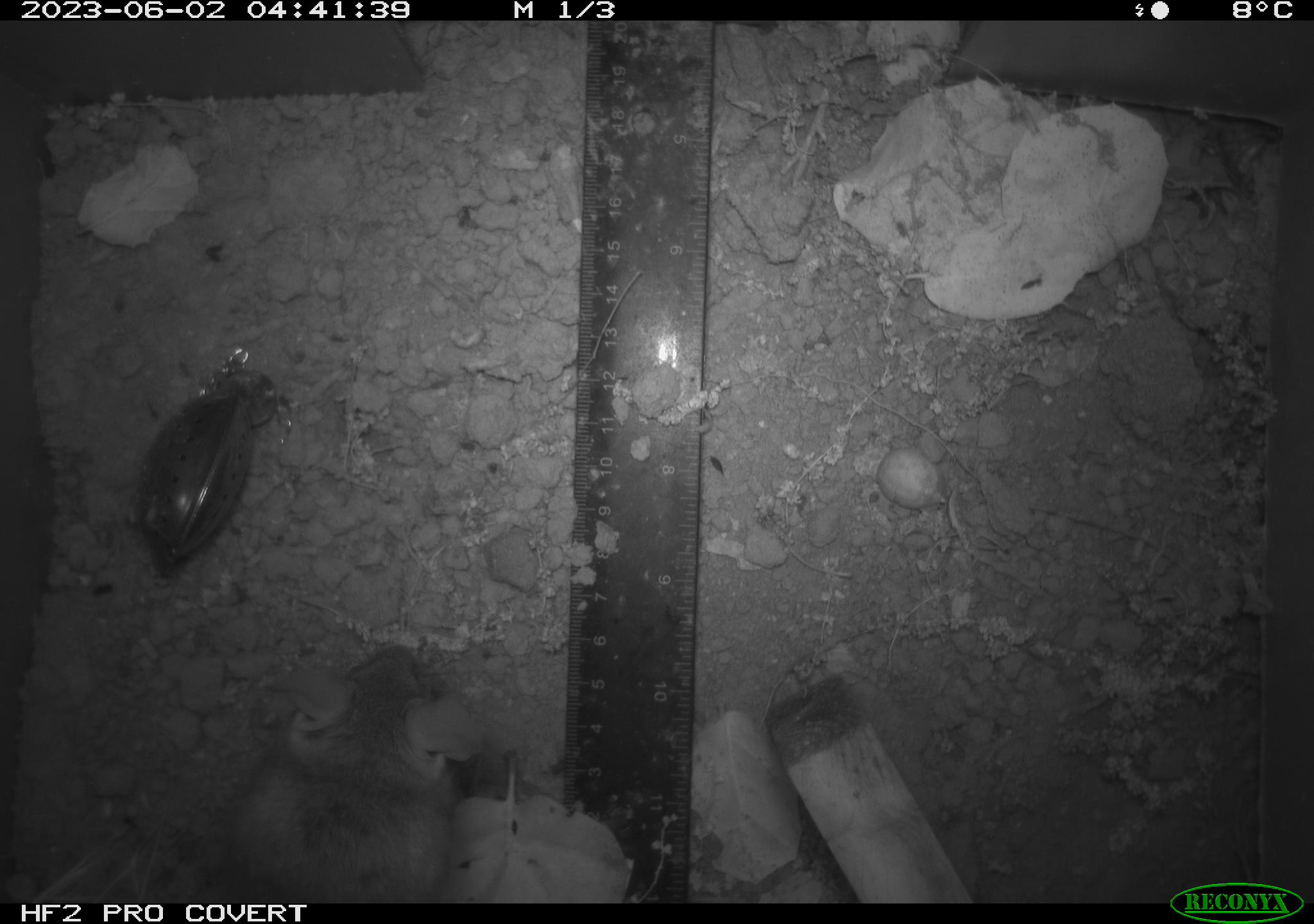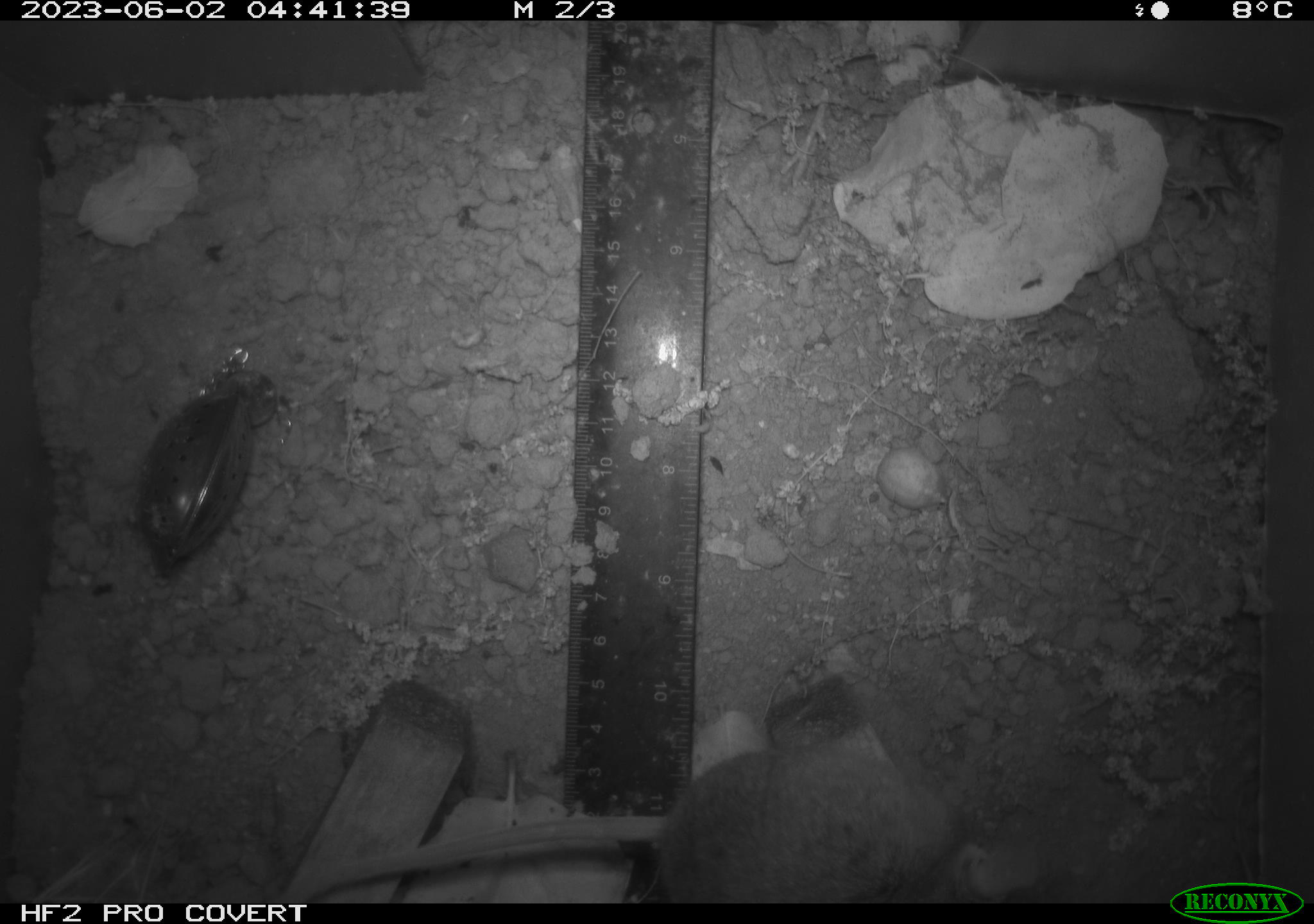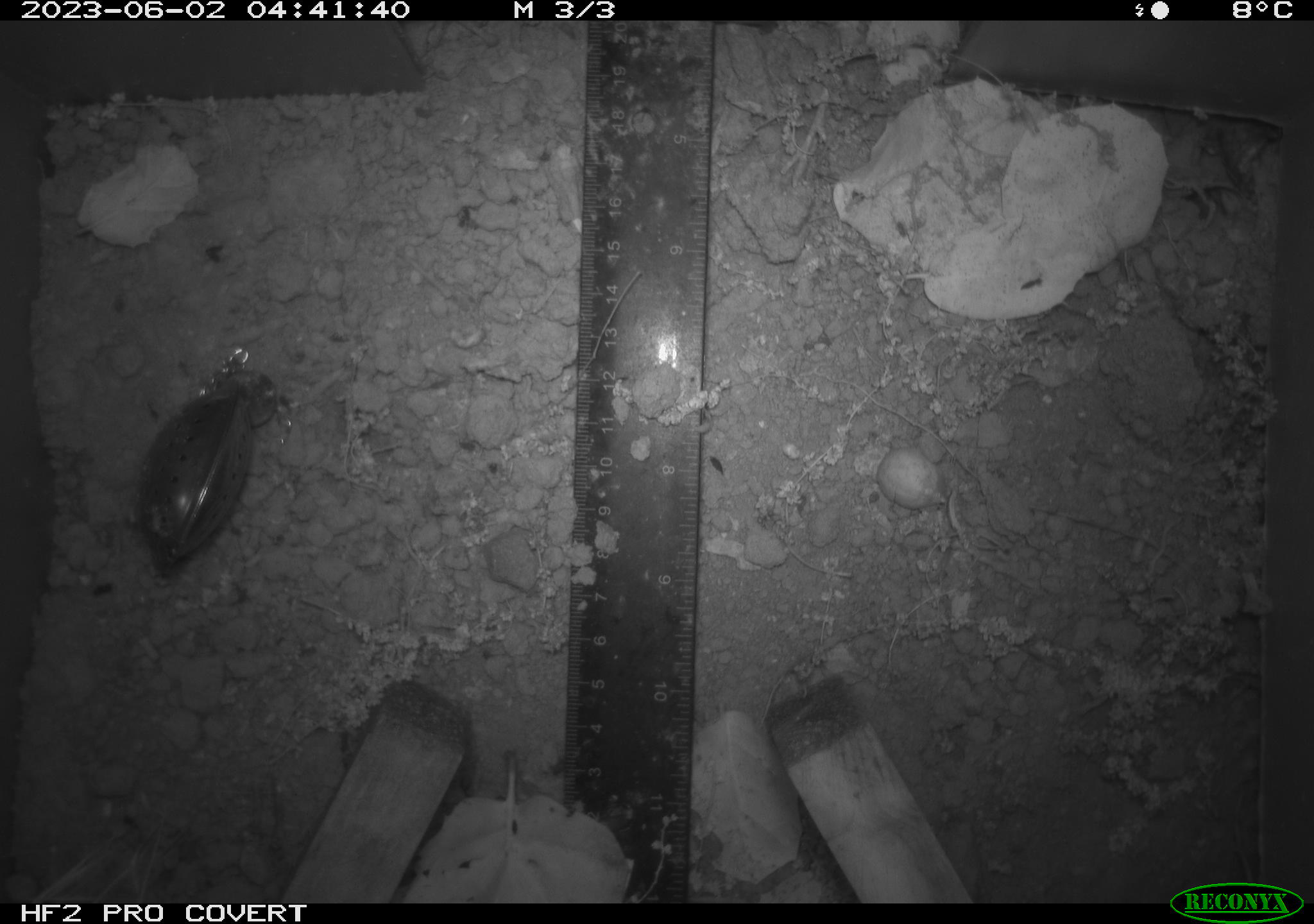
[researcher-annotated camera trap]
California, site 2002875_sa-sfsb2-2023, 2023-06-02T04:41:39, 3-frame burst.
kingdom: Animalia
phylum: Chordata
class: Mammalia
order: Rodentia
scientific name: Rodentia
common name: mouse species